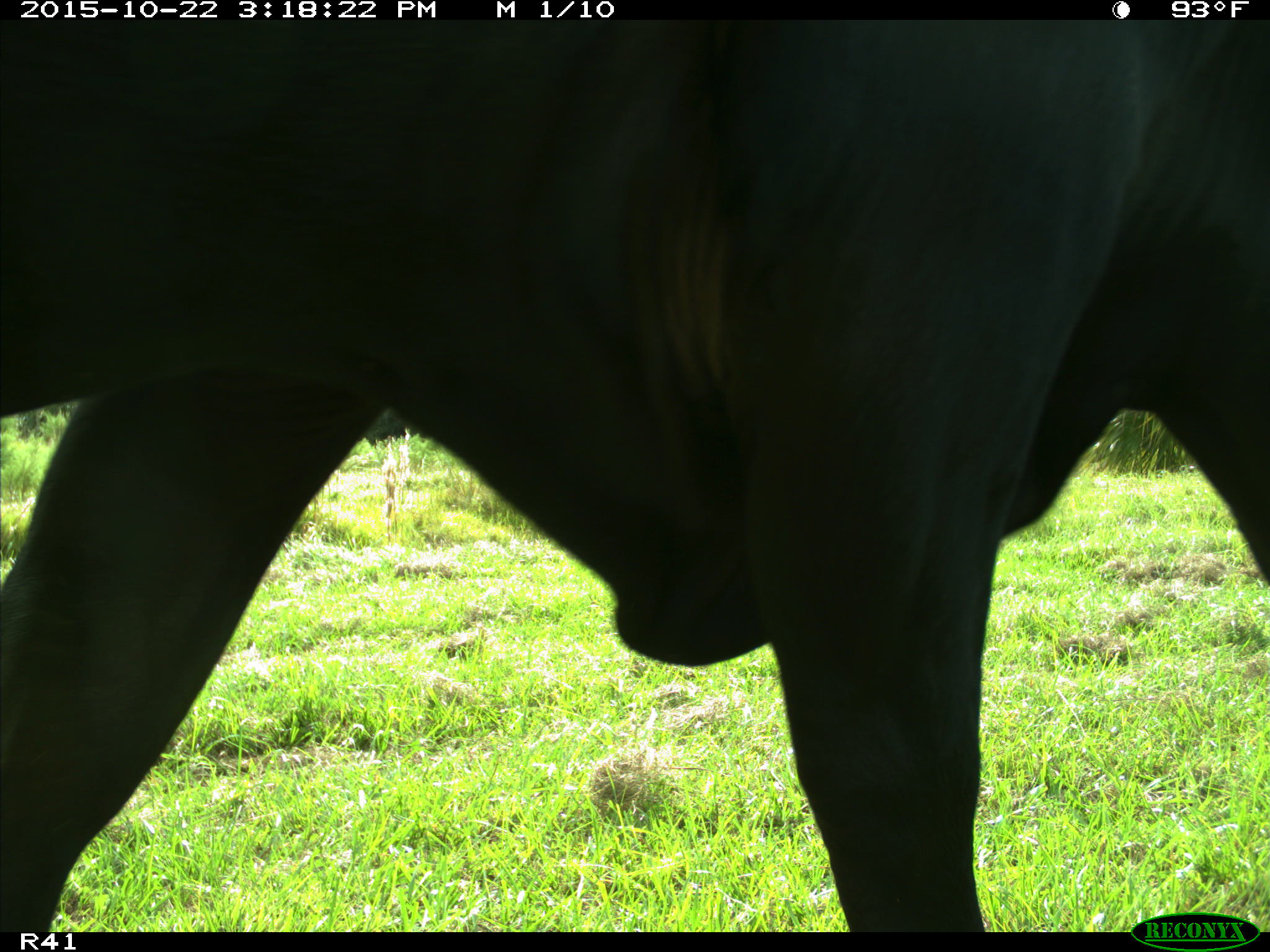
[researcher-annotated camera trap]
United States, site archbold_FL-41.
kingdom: Animalia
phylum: Chordata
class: Mammalia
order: Artiodactyla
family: Bovidae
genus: Bos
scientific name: Bos taurus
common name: domestic cow